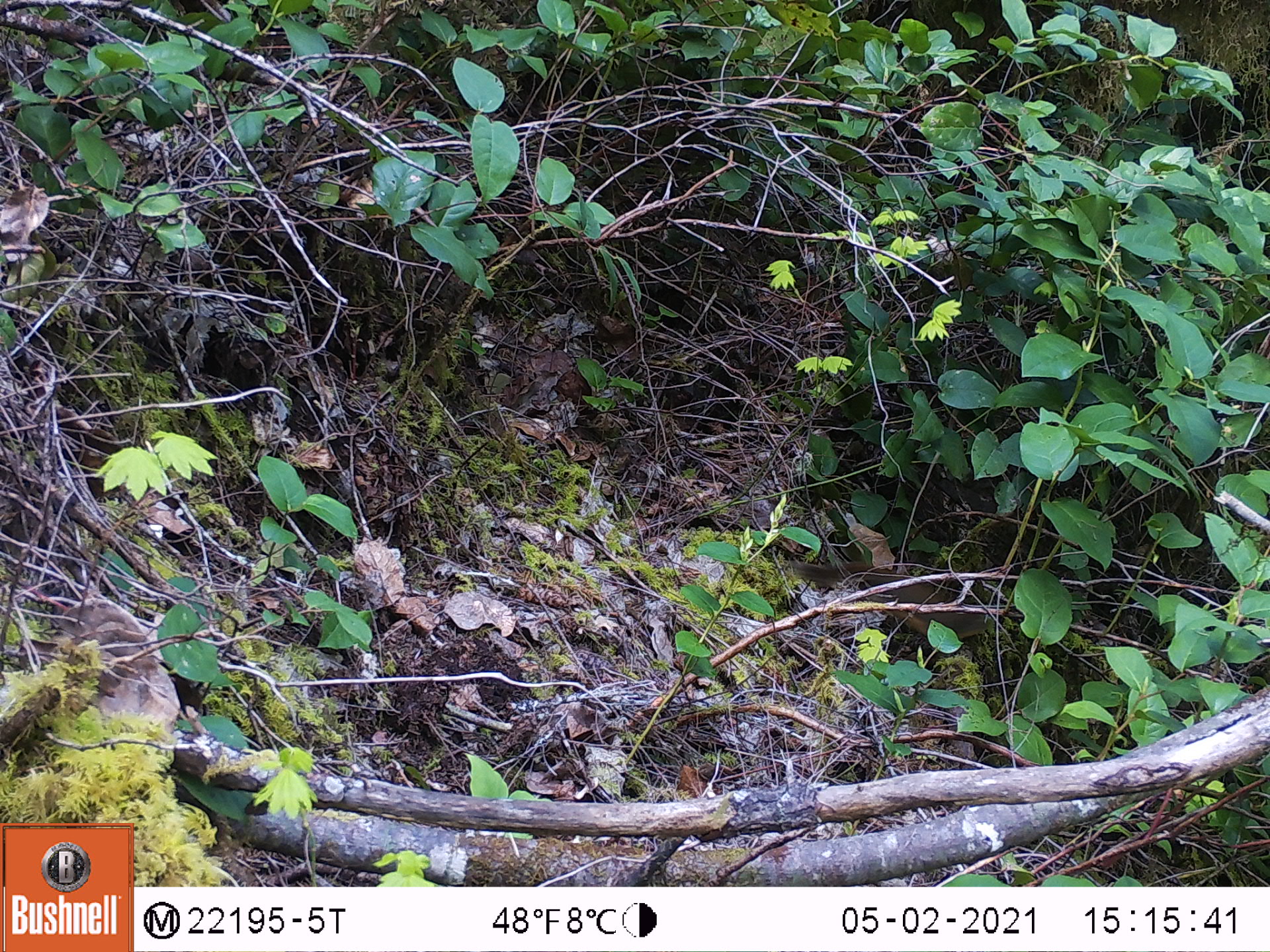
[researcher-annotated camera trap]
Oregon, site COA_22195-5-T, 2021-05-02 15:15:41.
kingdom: Animalia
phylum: Chordata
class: Mammalia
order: Rodentia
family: Sciuridae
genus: Tamiasciurus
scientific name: Tamiasciurus douglasii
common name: douglas squirrel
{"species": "douglas squirrel (Tamiasciurus douglasii)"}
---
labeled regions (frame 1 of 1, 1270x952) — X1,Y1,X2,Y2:
douglas squirrel: 771,524,1023,680